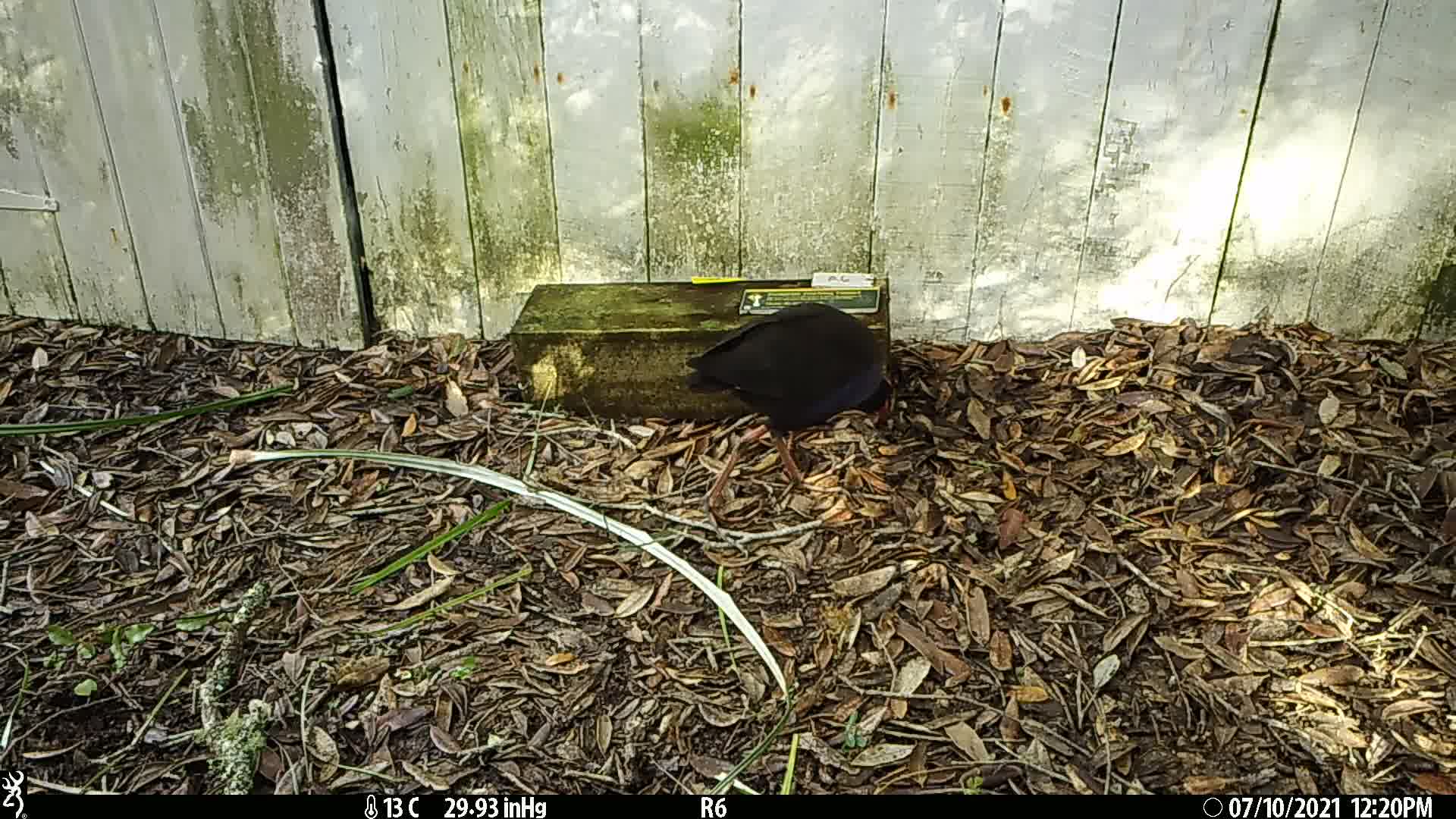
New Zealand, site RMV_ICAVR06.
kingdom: Animalia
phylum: Chordata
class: Aves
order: Gruiformes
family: Rallidae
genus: Porphyrio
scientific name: Porphyrio melanotus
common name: australasian swamphen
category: pukeko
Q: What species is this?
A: Pukeko (australasian swamphen) (Porphyrio melanotus).